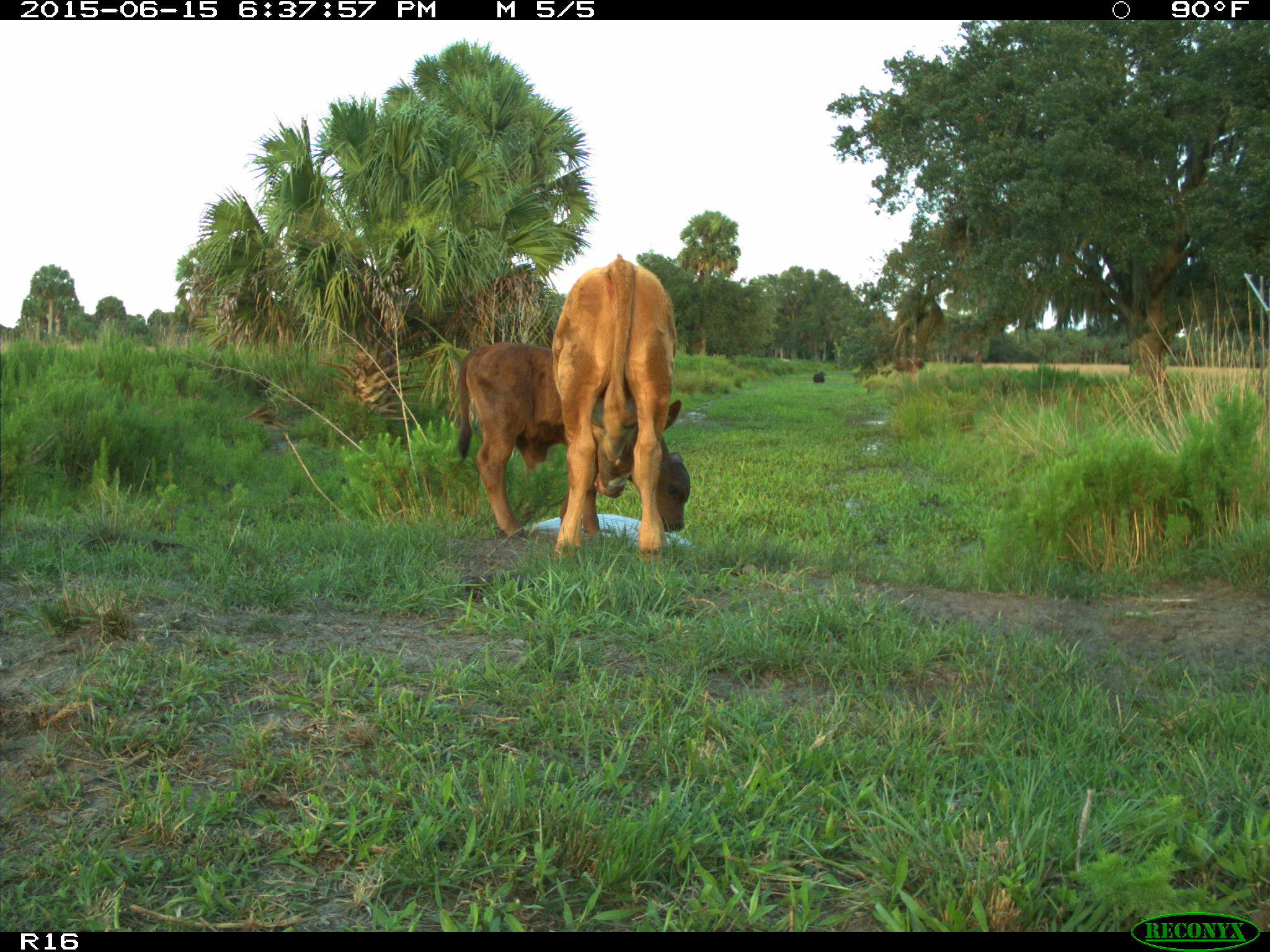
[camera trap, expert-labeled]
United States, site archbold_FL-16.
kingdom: Animalia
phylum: Chordata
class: Mammalia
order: Artiodactyla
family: Bovidae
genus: Bos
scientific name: Bos taurus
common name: domestic cow